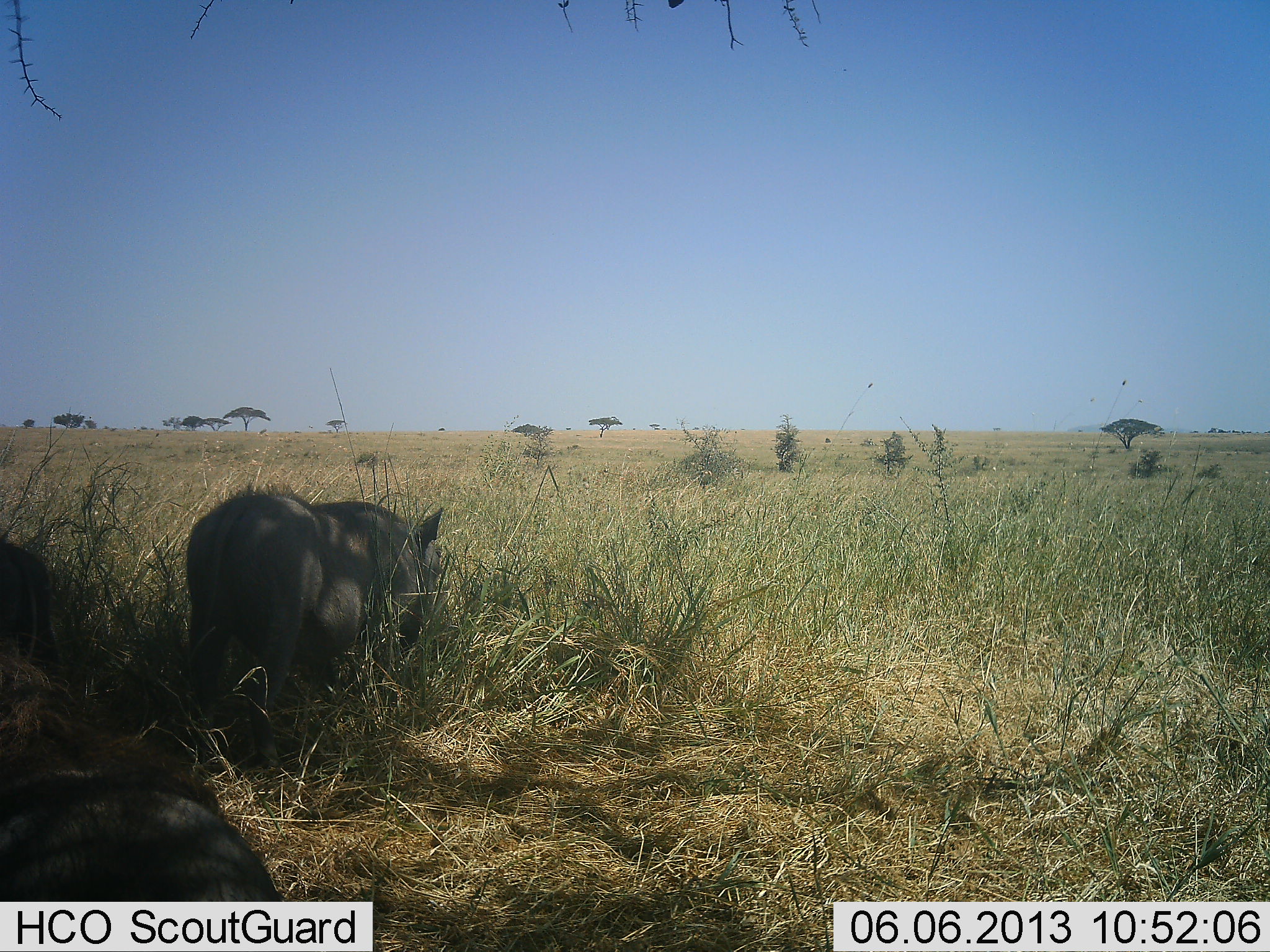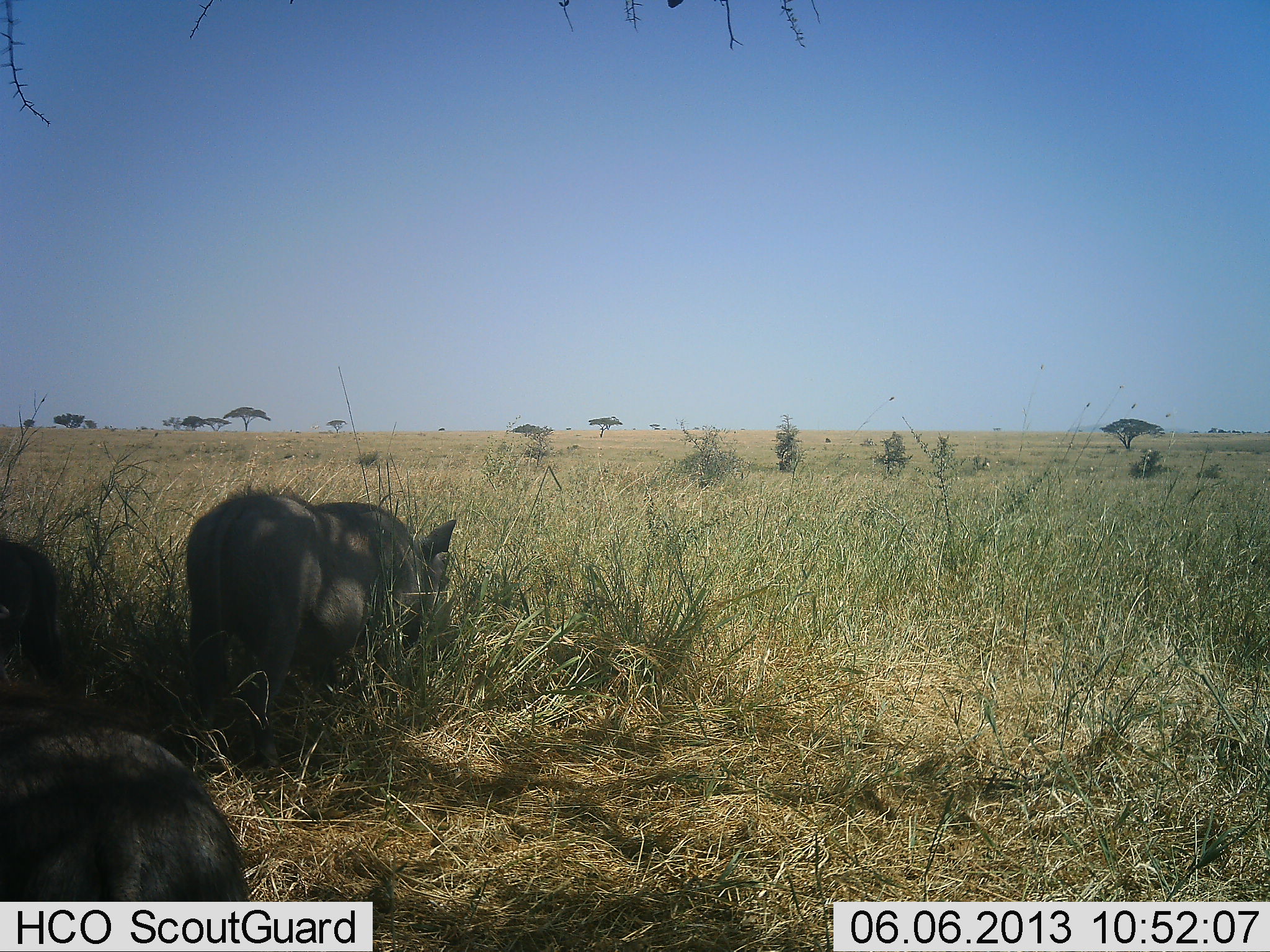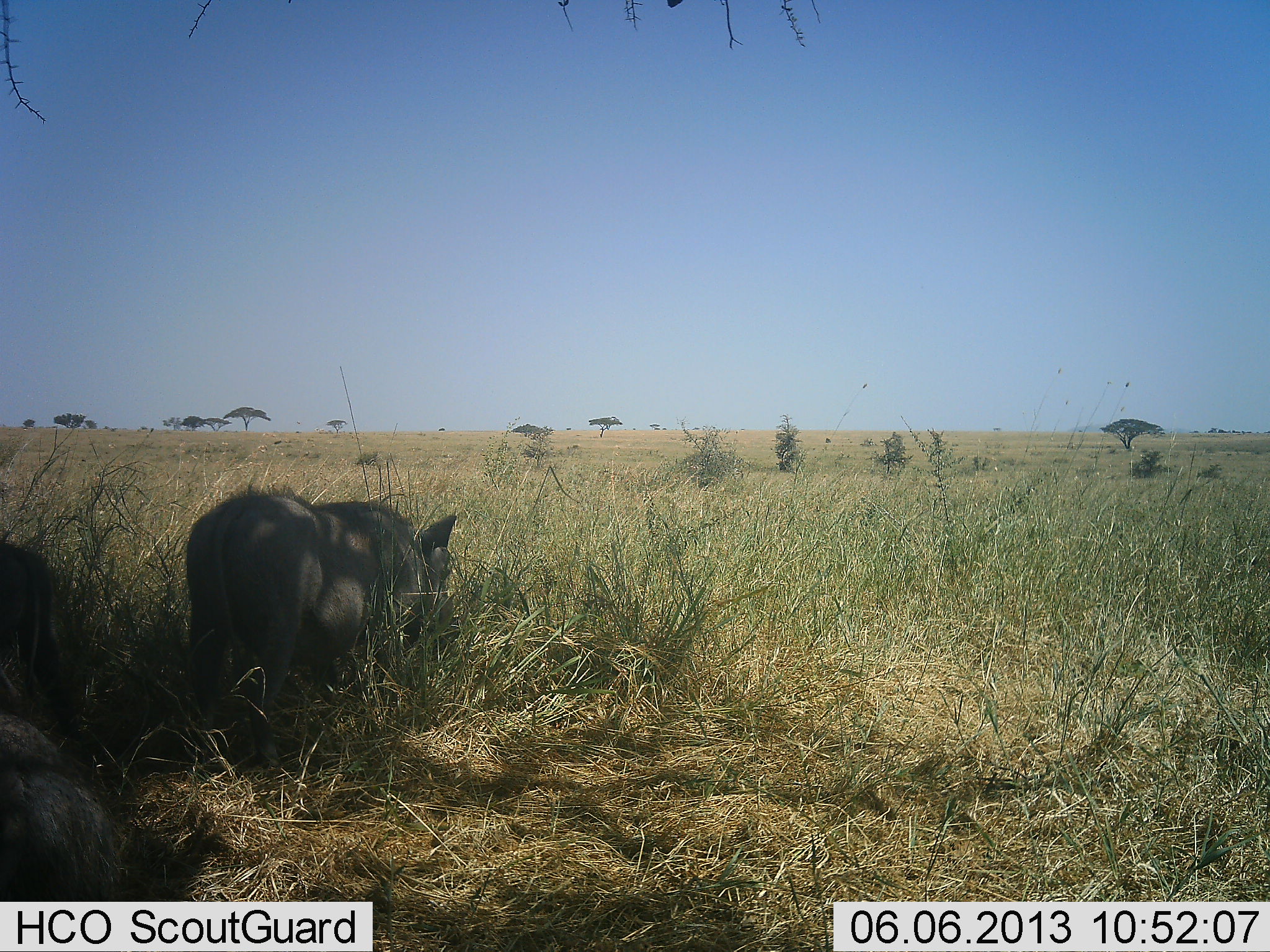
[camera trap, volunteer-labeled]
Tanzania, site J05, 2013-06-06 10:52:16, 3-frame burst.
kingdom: Animalia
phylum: Chordata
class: Mammalia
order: Artiodactyla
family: Suidae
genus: Phacochoerus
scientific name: Phacochoerus africanus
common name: warthog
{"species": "warthog (Phacochoerus africanus)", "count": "3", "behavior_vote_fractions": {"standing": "51%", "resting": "8%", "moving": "26%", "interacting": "0%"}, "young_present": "0%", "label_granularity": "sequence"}